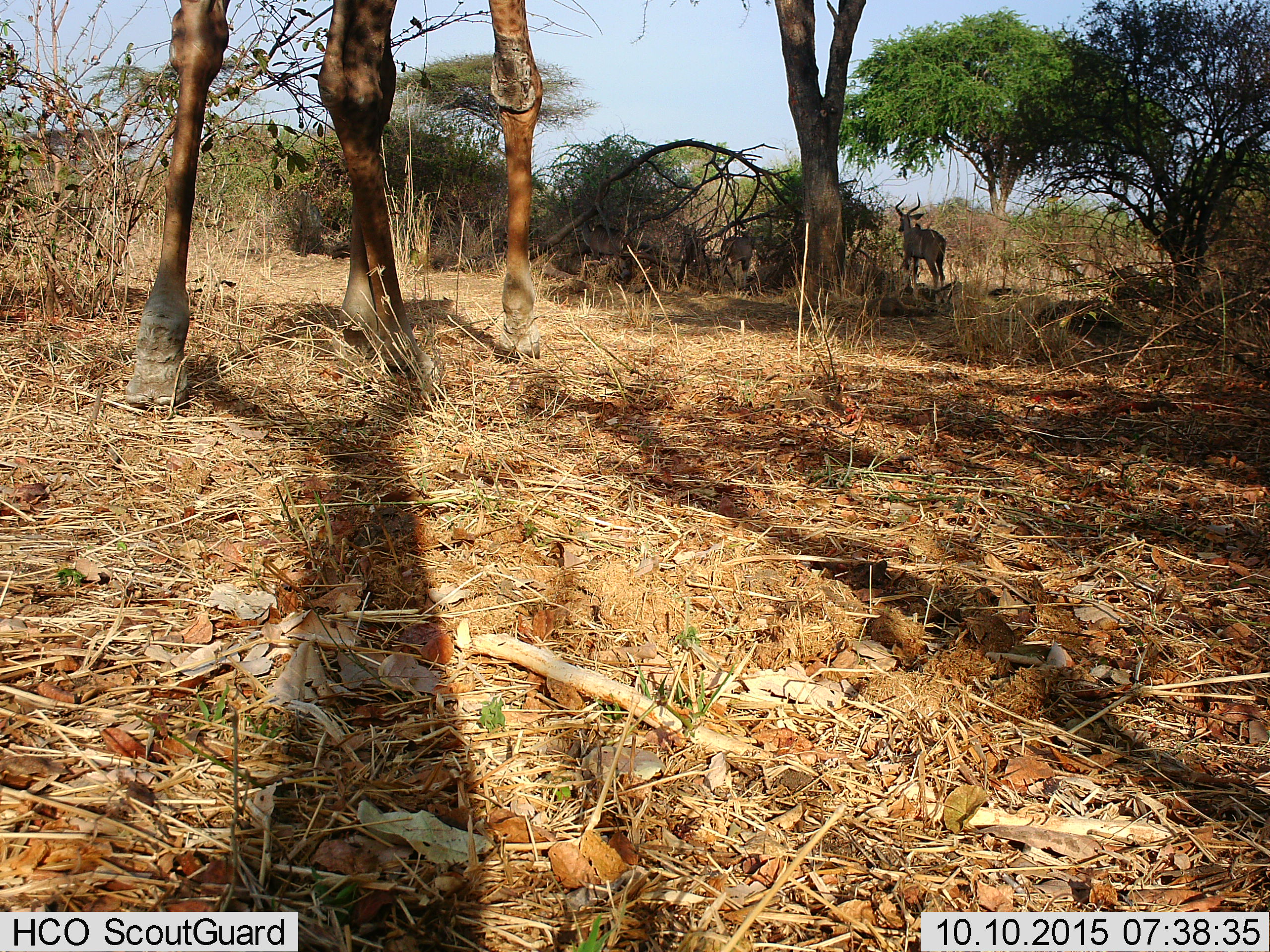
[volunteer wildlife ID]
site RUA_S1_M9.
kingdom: Animalia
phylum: Chordata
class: Mammalia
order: Artiodactyla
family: Giraffidae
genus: Giraffa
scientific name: Giraffa camelopardalis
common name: giraffe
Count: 1.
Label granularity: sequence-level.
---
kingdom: Animalia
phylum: Chordata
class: Mammalia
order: Artiodactyla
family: Bovidae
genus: Tragelaphus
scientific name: Tragelaphus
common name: kudu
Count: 3.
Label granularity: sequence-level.